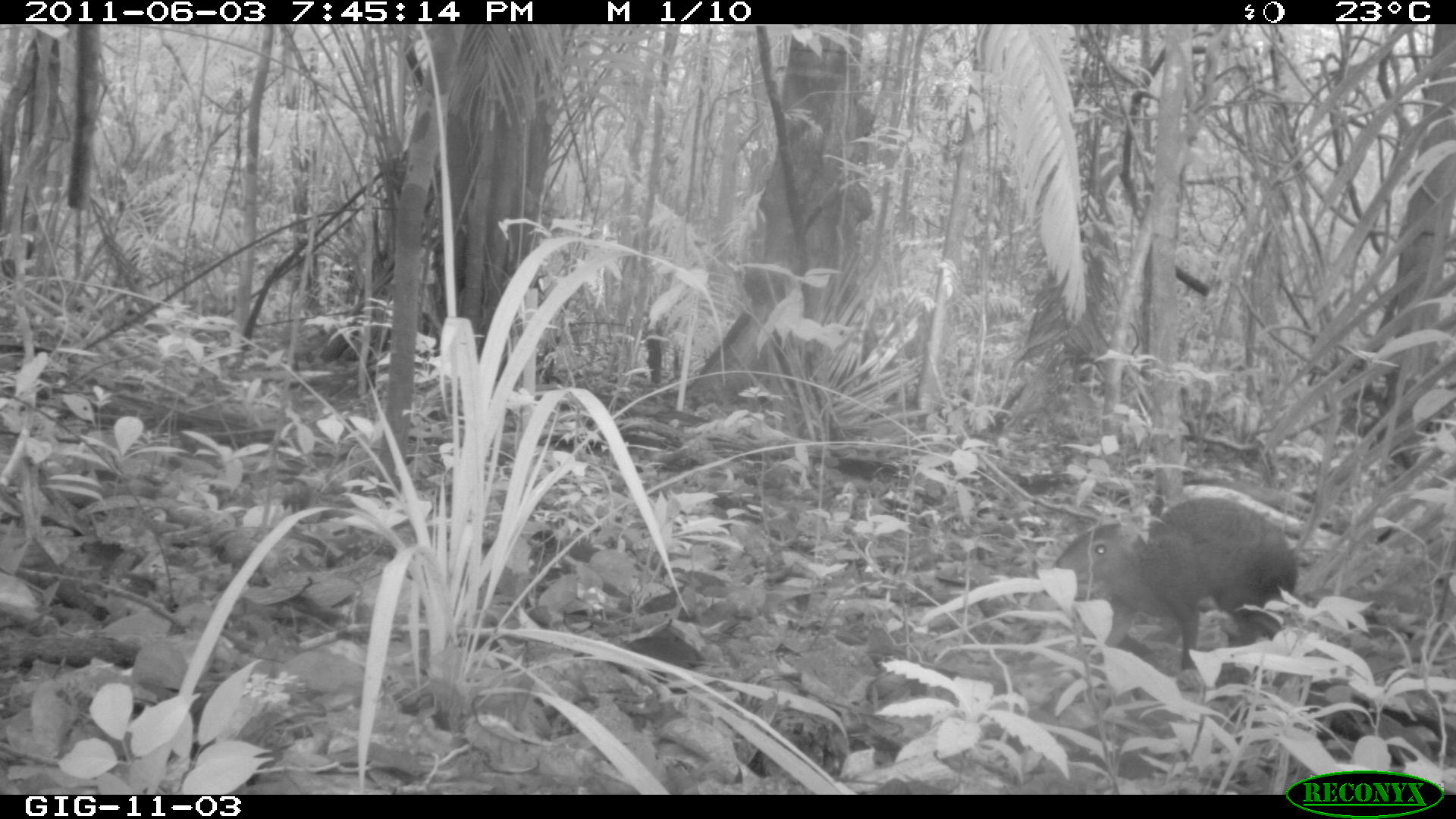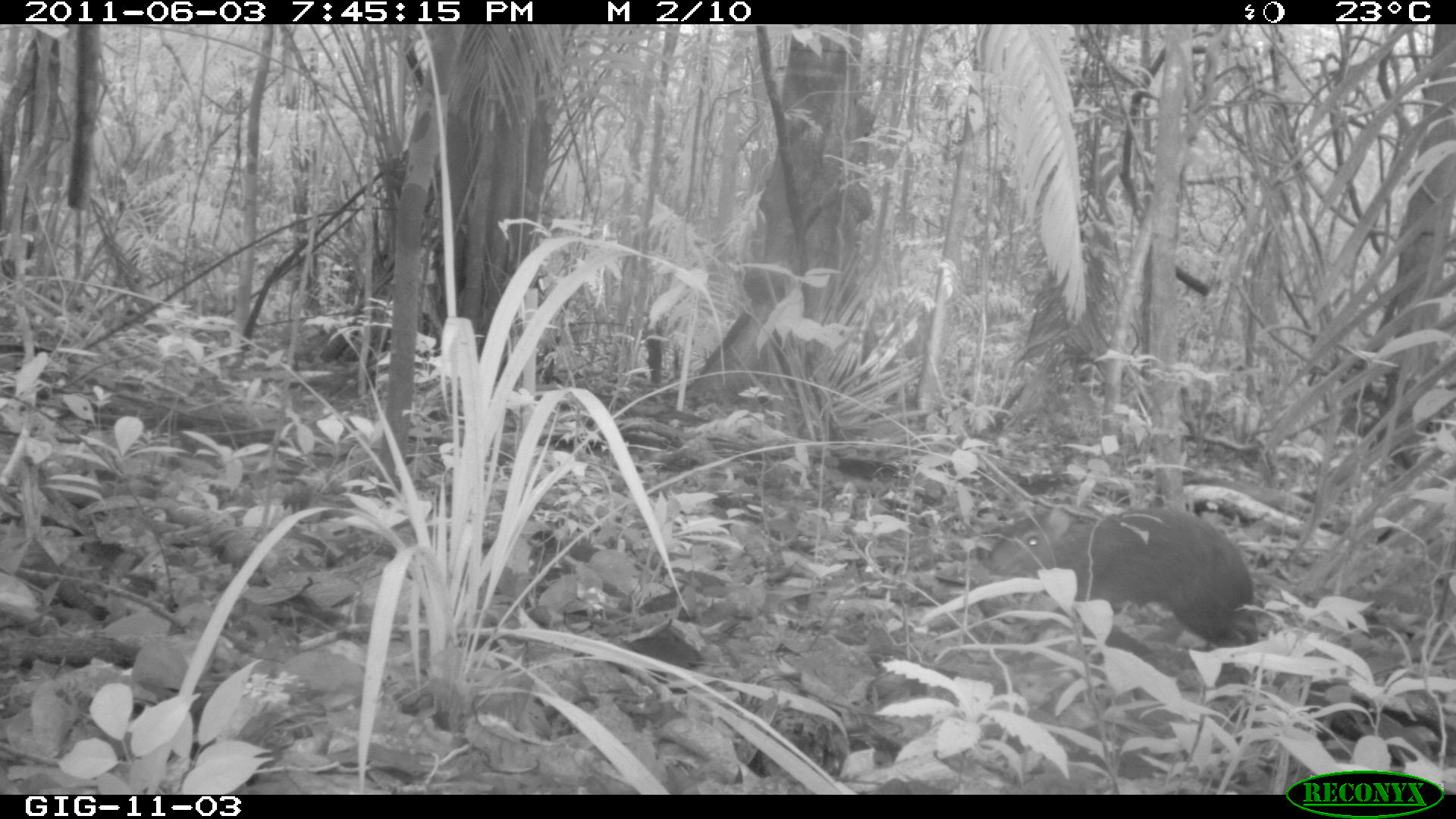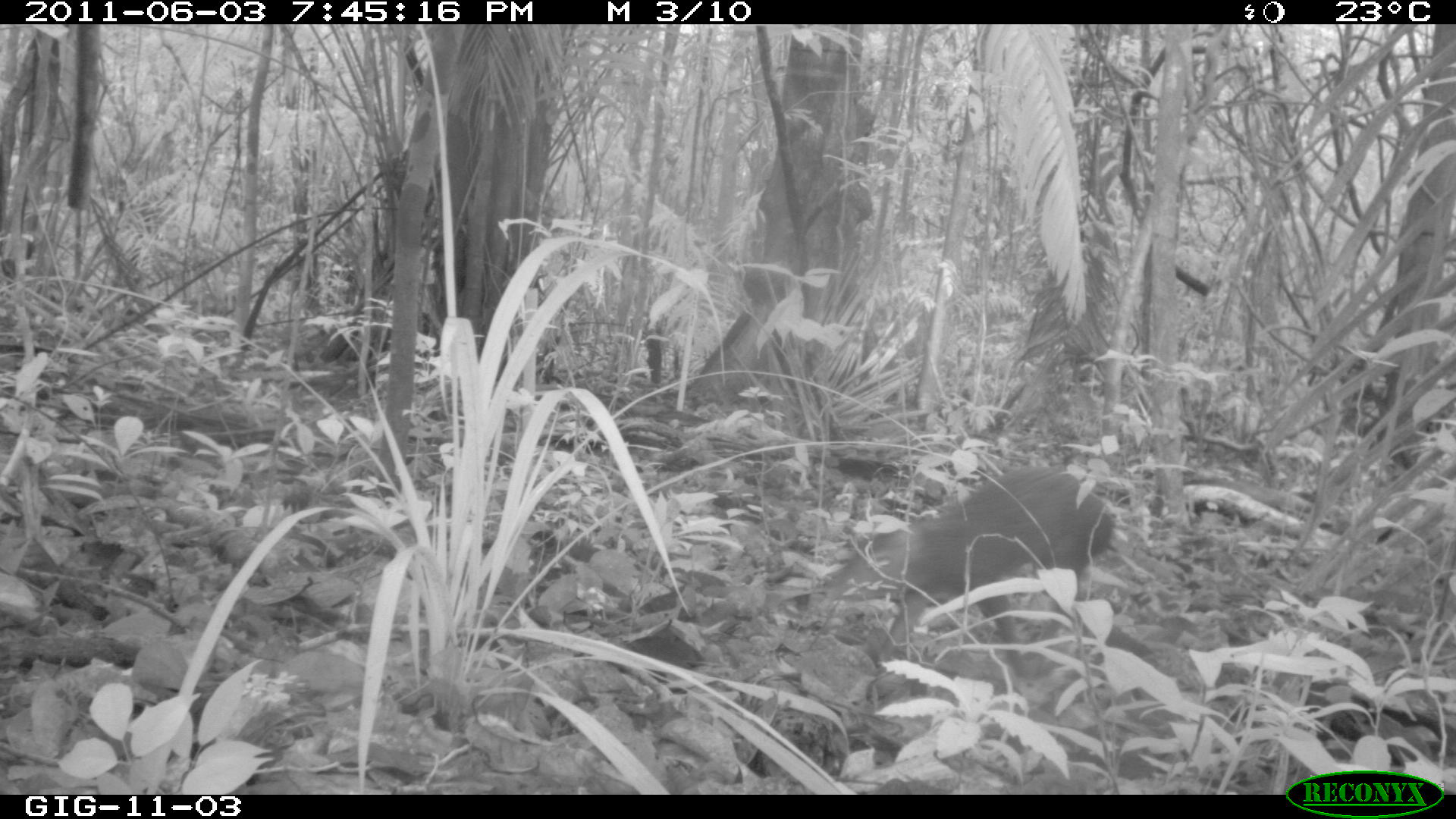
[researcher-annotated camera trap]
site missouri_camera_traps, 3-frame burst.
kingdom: Animalia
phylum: Chordata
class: Mammalia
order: Rodentia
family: Dasyproctidae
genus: Dasyprocta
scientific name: Dasyprocta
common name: agouti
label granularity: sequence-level